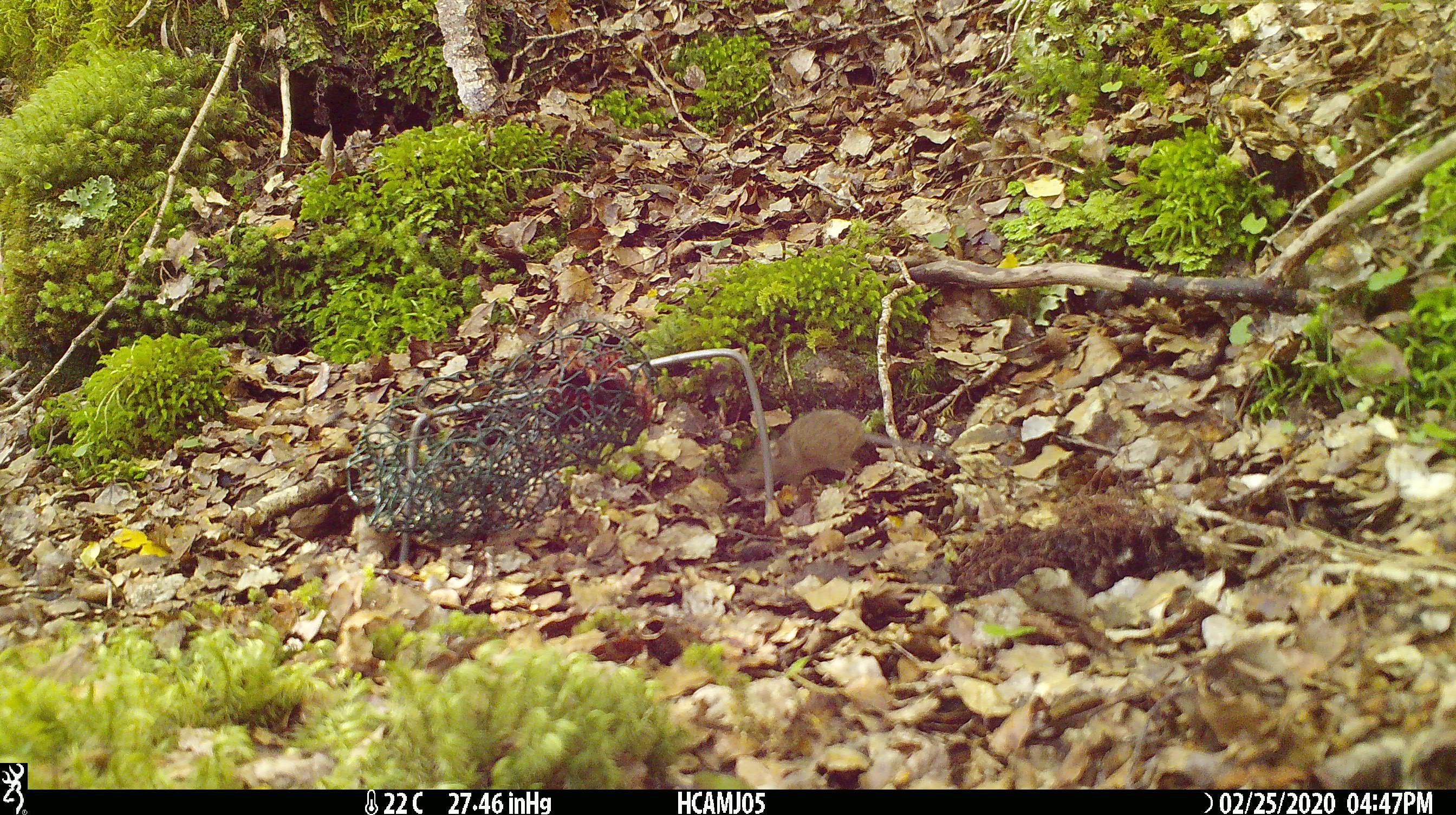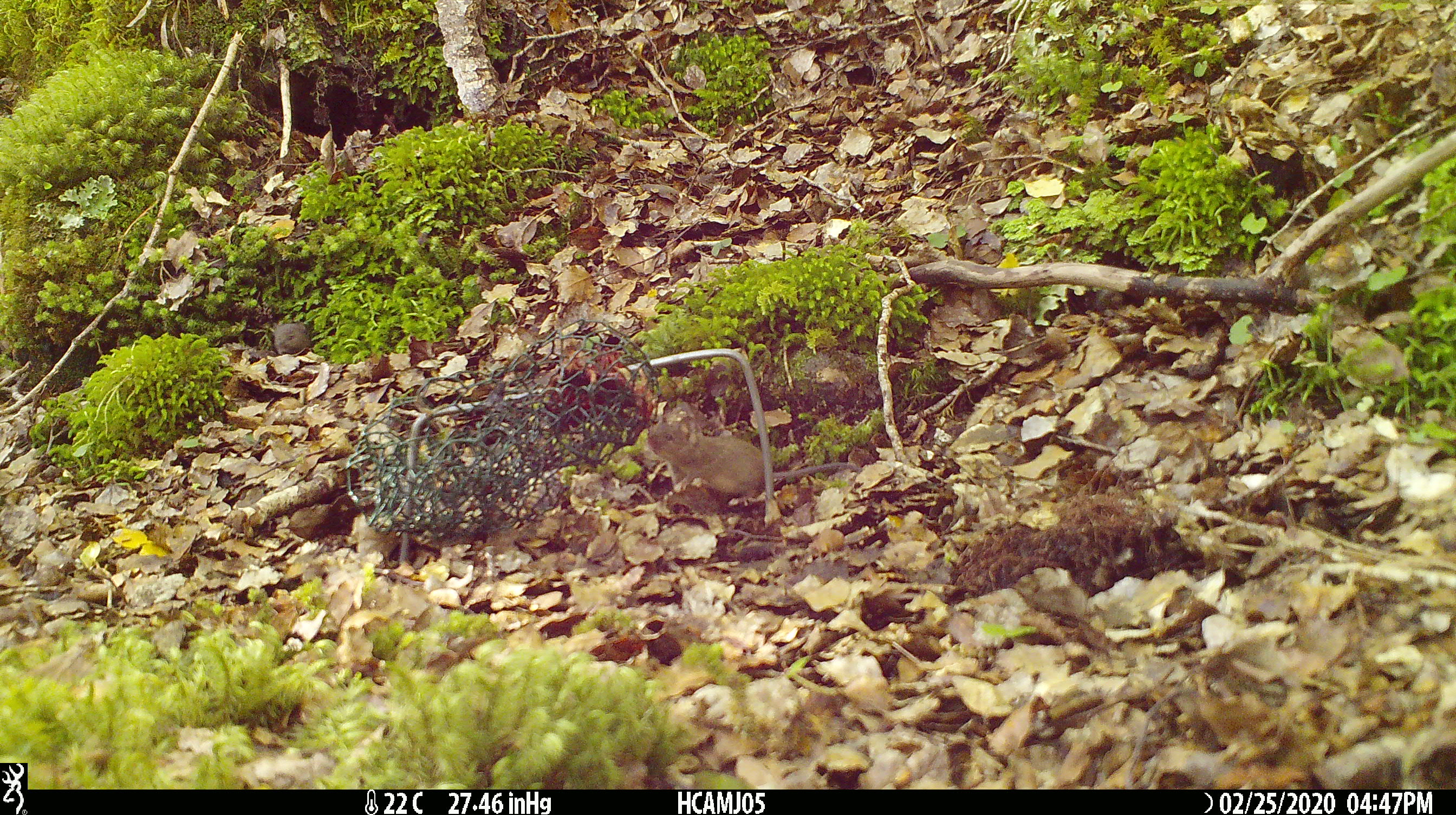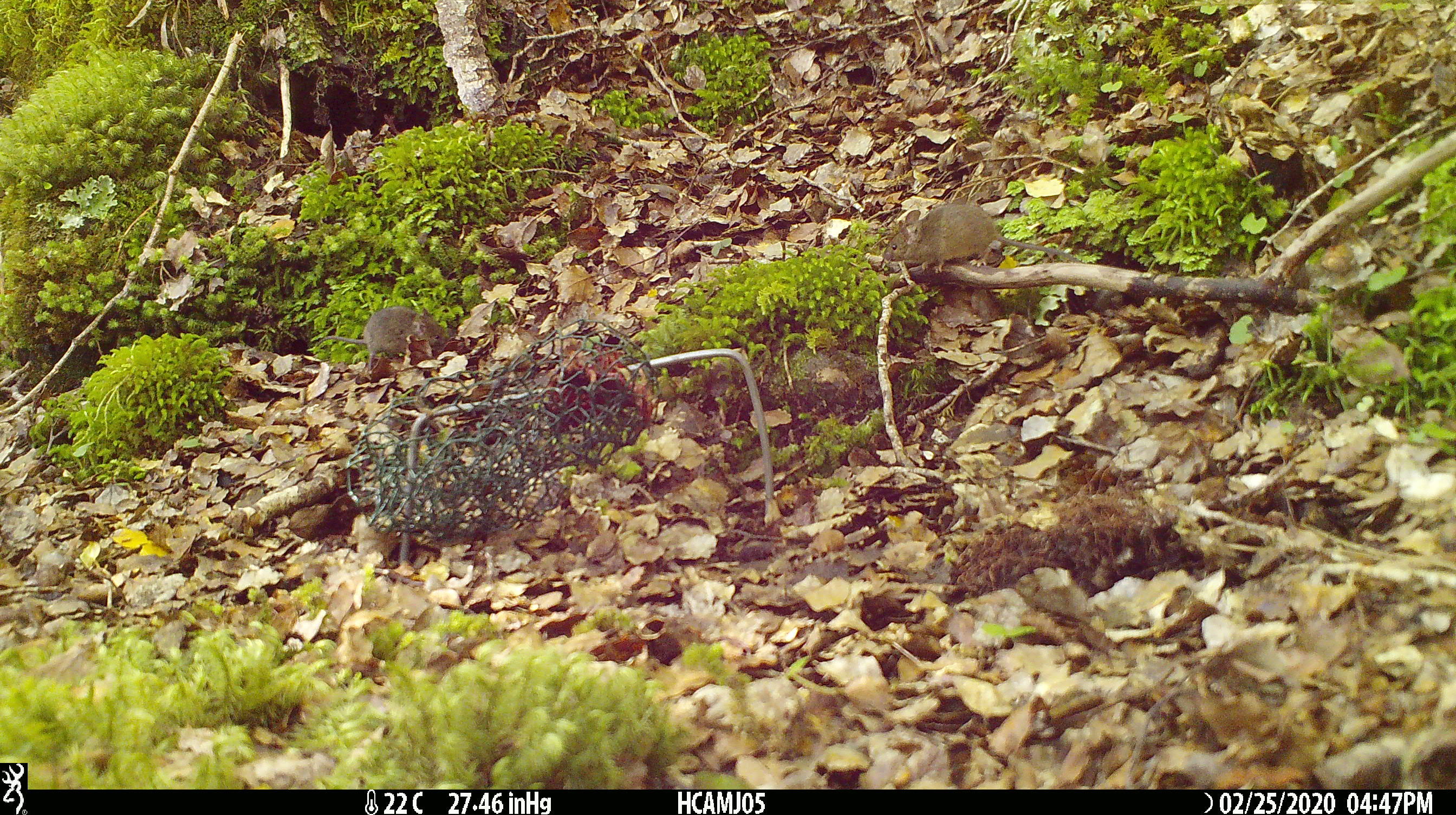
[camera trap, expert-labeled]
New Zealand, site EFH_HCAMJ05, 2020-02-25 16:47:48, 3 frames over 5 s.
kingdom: Animalia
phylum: Chordata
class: Mammalia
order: Rodentia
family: Muridae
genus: Mus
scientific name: Mus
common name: mouse